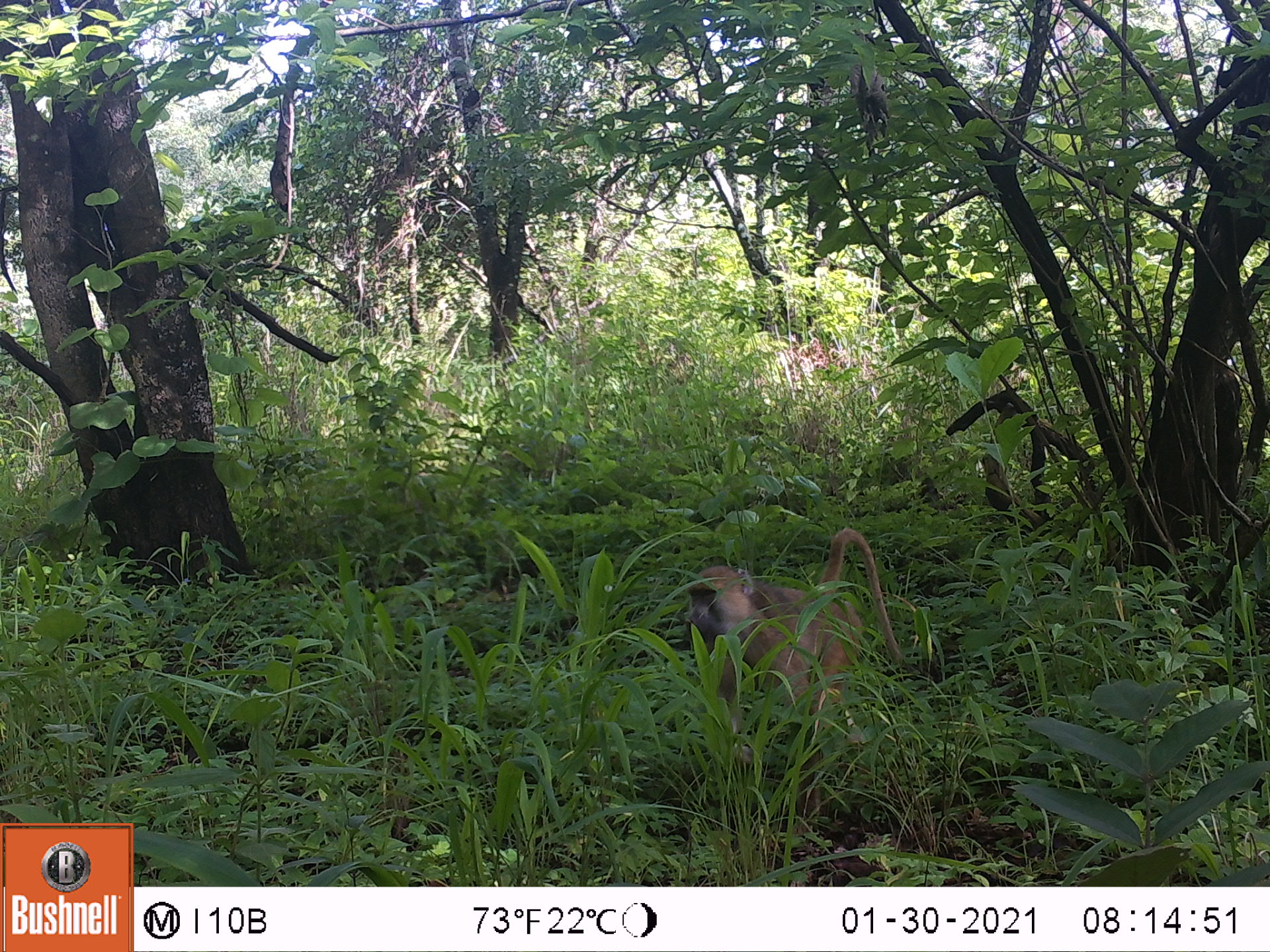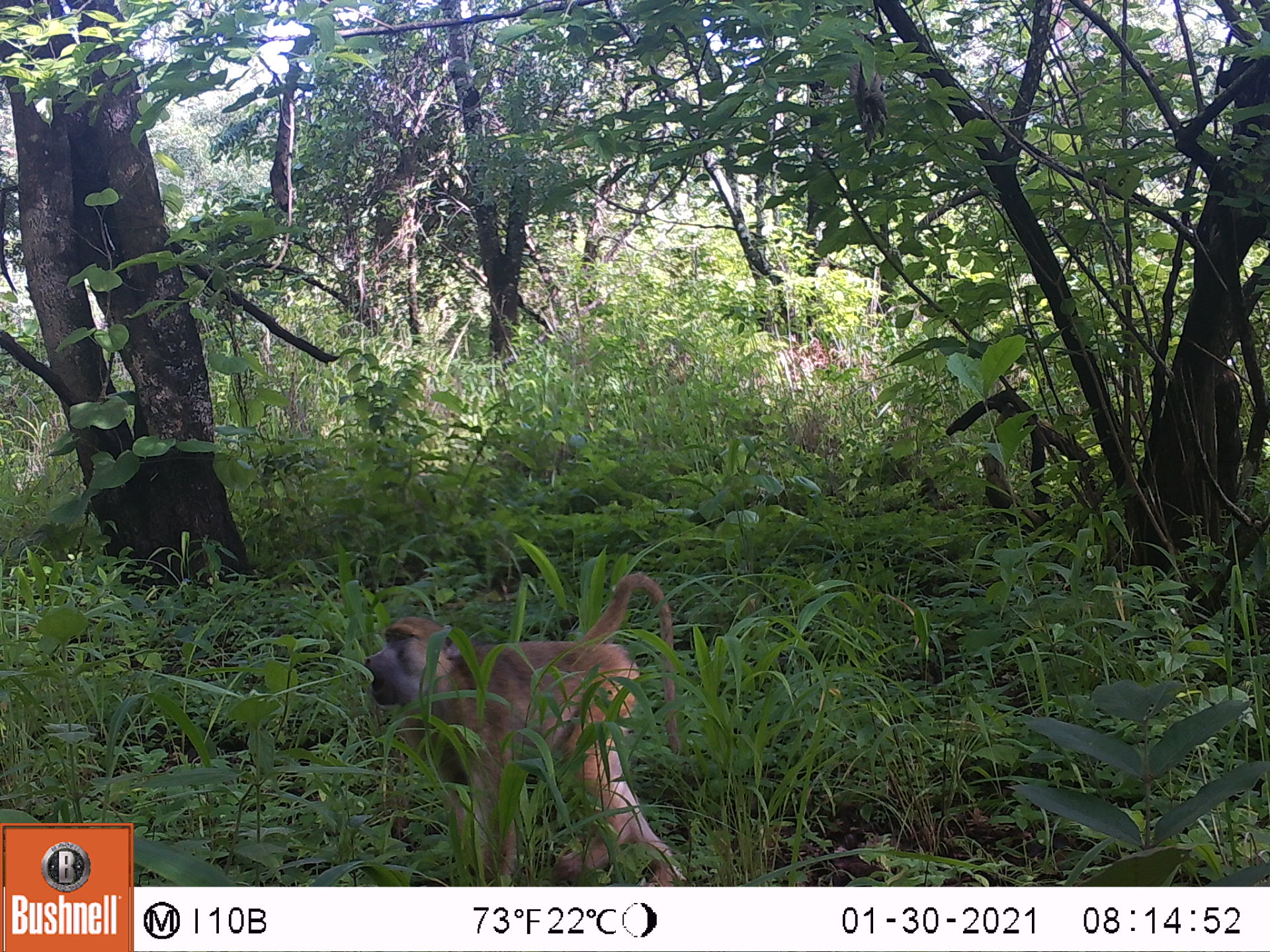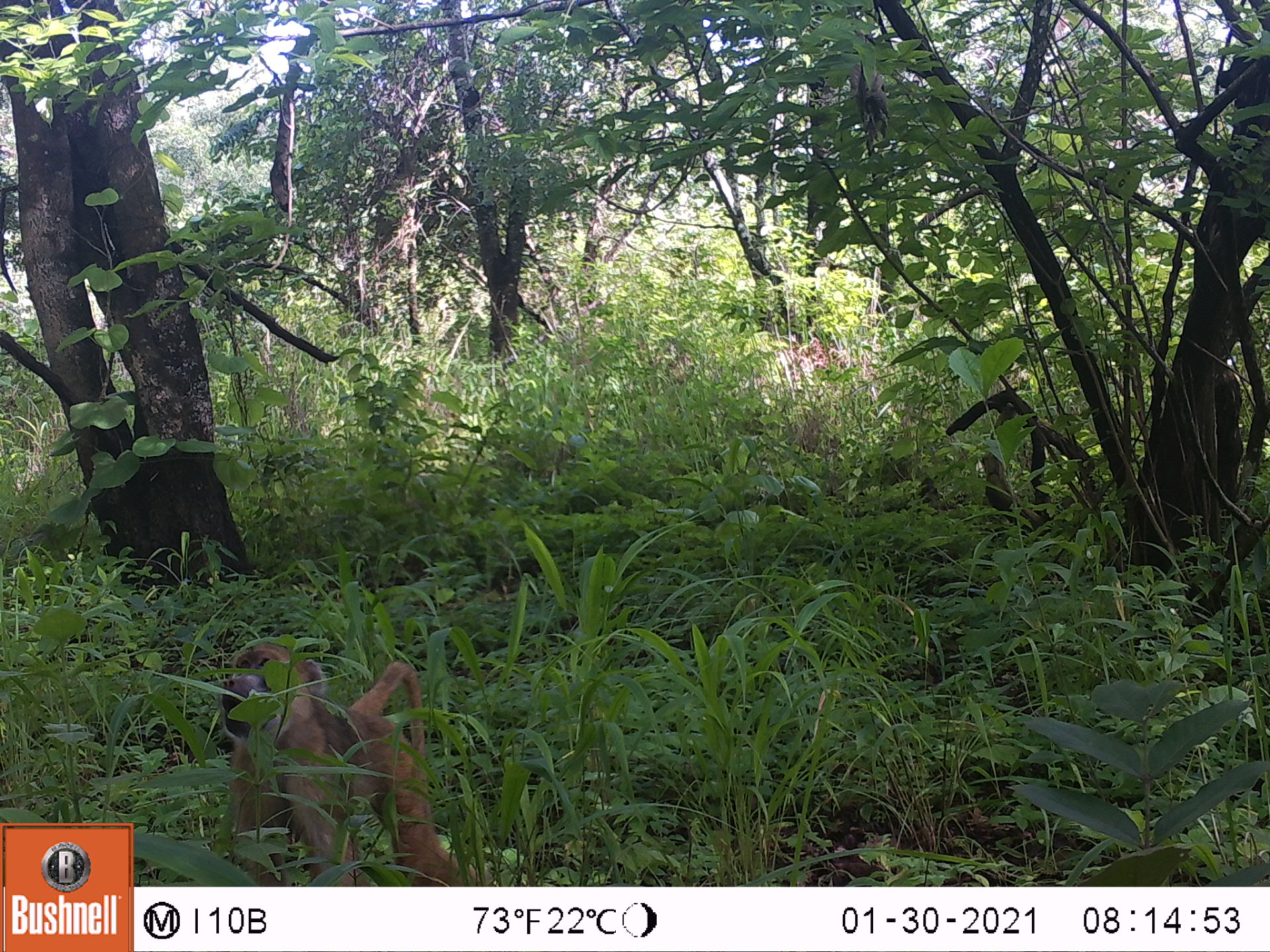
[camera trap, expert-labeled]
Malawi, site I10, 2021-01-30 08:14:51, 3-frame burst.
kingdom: Animalia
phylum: Chordata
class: Mammalia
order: Primates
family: Cercopithecidae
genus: Papio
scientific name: Papio cynocephalus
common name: yellow baboon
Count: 1.